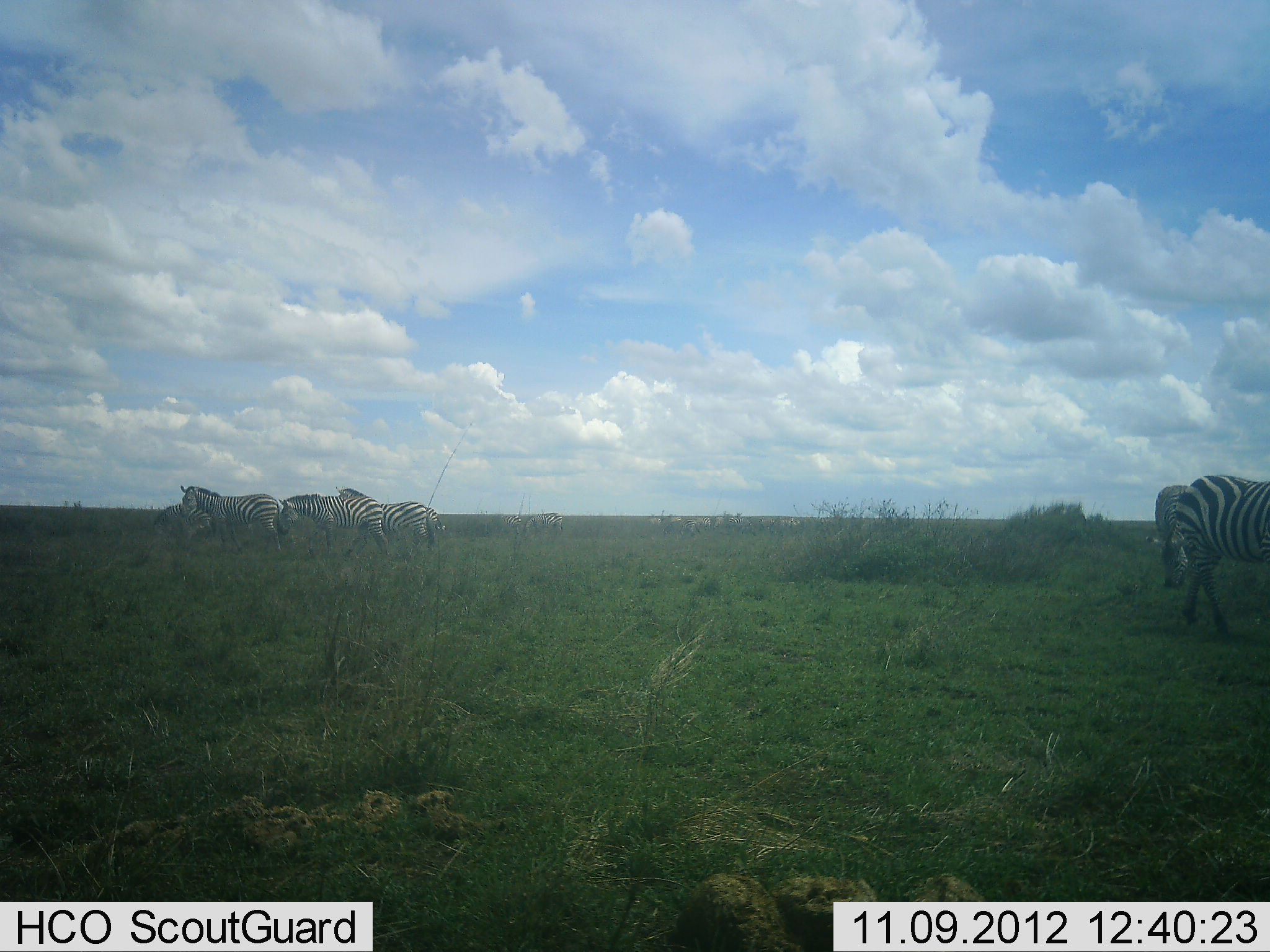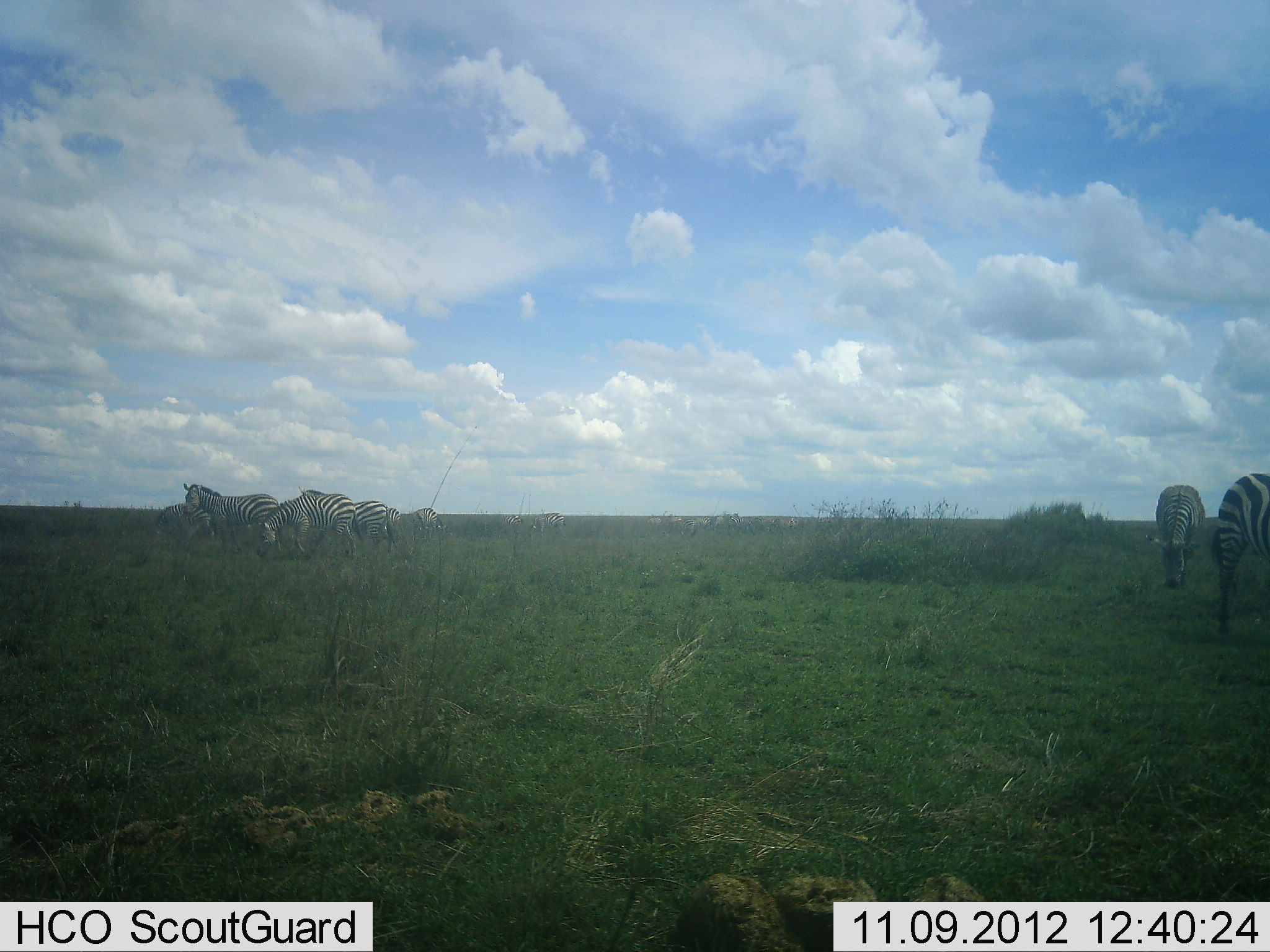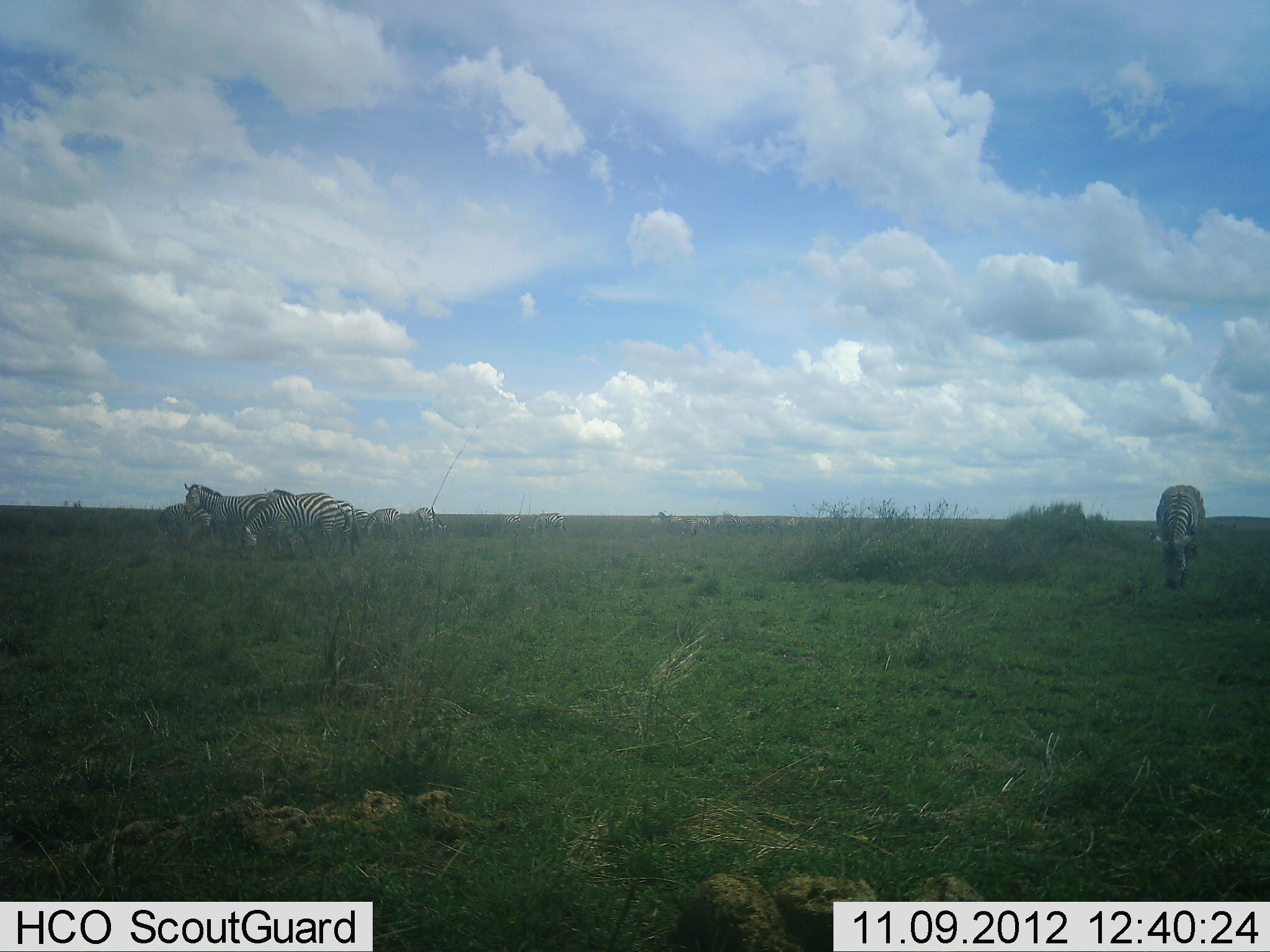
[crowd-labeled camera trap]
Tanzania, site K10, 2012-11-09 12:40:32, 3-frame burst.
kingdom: Animalia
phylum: Chordata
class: Mammalia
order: Perissodactyla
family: Equidae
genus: Equus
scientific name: Equus quagga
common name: plains zebra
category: zebra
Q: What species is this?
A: Zebra (plains zebra) (Equus quagga).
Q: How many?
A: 8.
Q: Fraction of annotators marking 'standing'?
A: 73%.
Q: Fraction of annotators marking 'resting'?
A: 0%.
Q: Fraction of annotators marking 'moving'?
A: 45%.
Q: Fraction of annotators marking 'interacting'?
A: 9%.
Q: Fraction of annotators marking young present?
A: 0%.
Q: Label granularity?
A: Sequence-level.